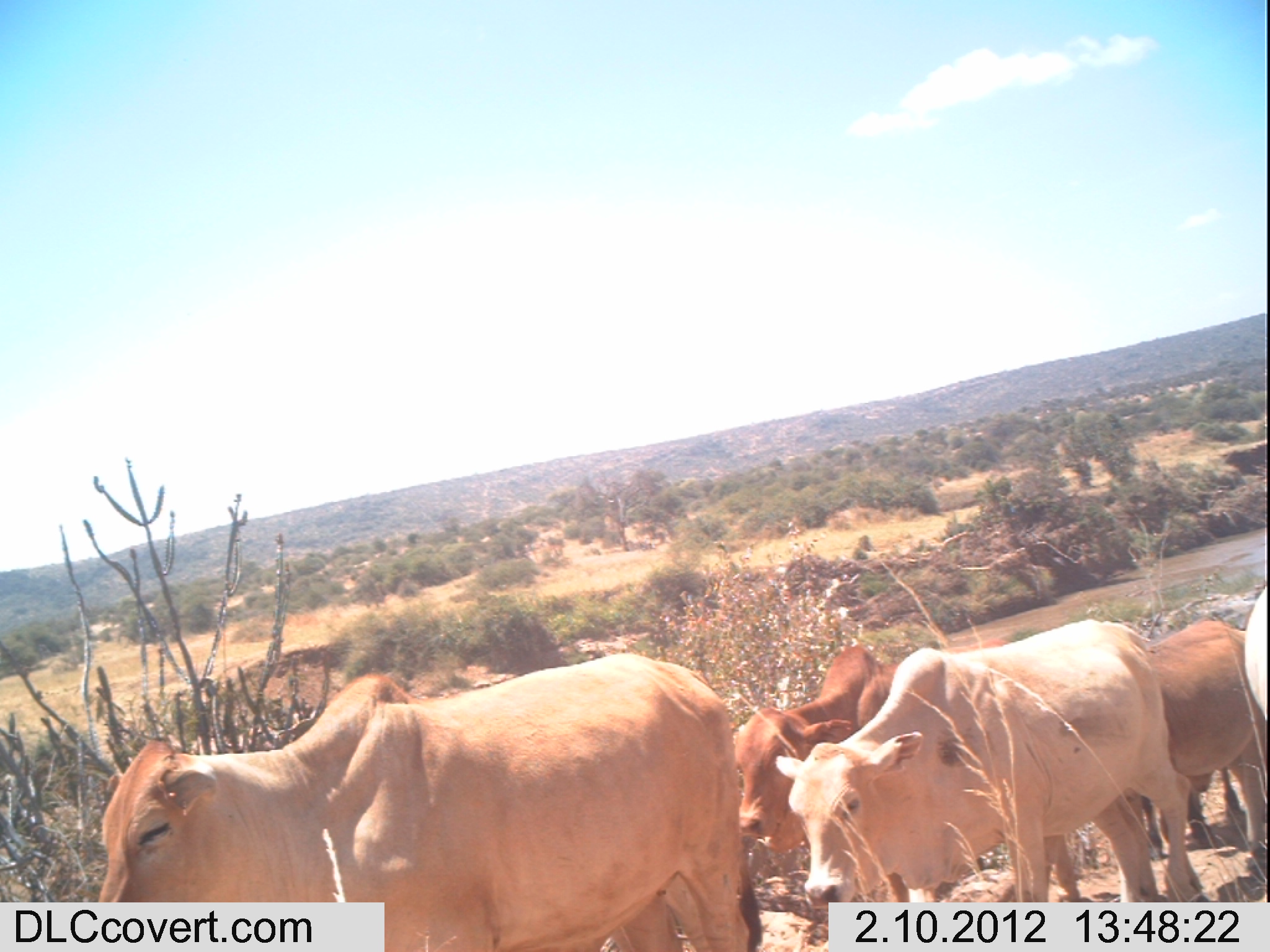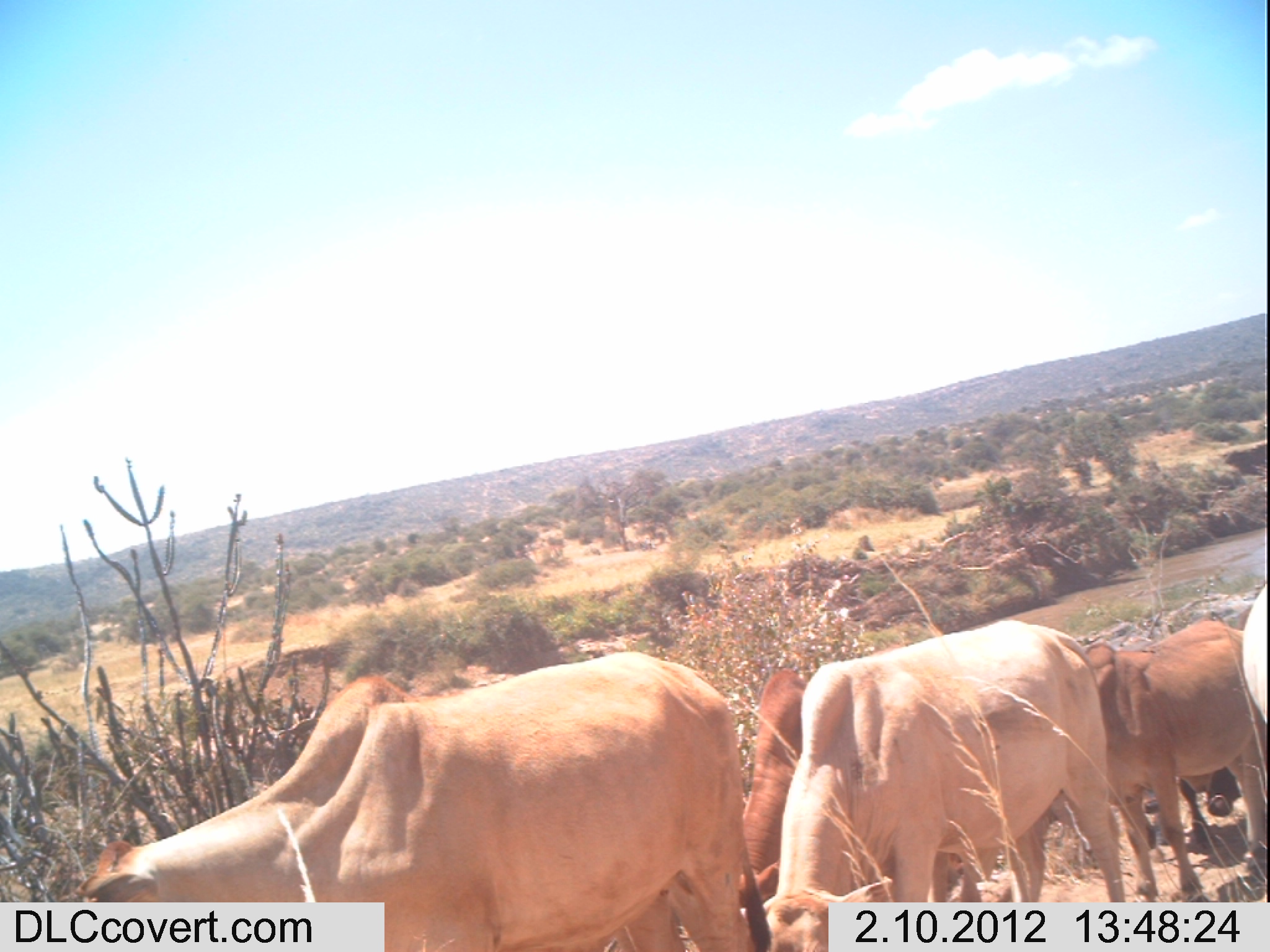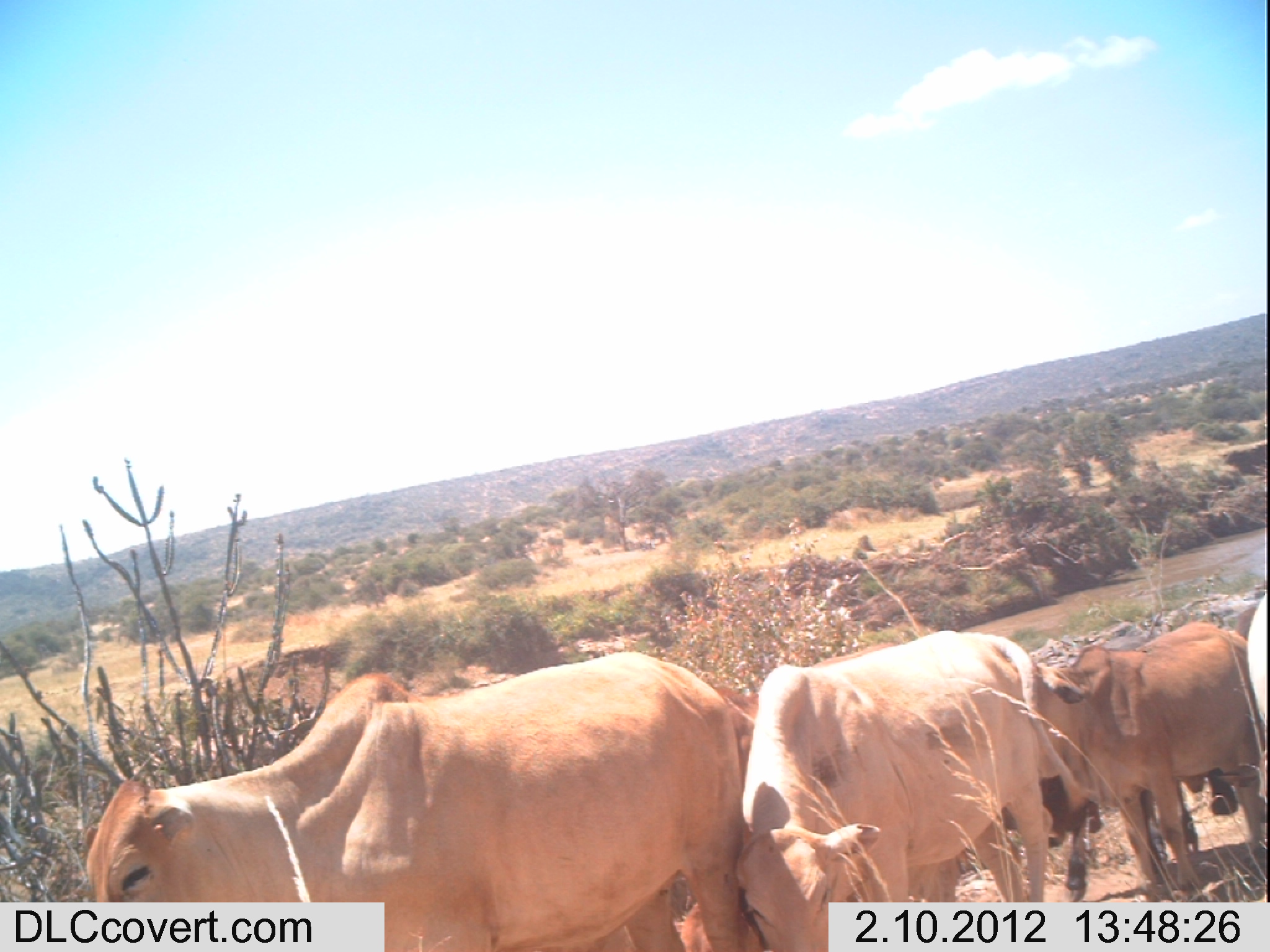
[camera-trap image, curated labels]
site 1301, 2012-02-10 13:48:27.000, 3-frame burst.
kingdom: Animalia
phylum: Chordata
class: Mammalia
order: Artiodactyla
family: Bovidae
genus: Bos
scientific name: Bos taurus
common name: domestic cattle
Bos taurus (domestic cattle), count 5.